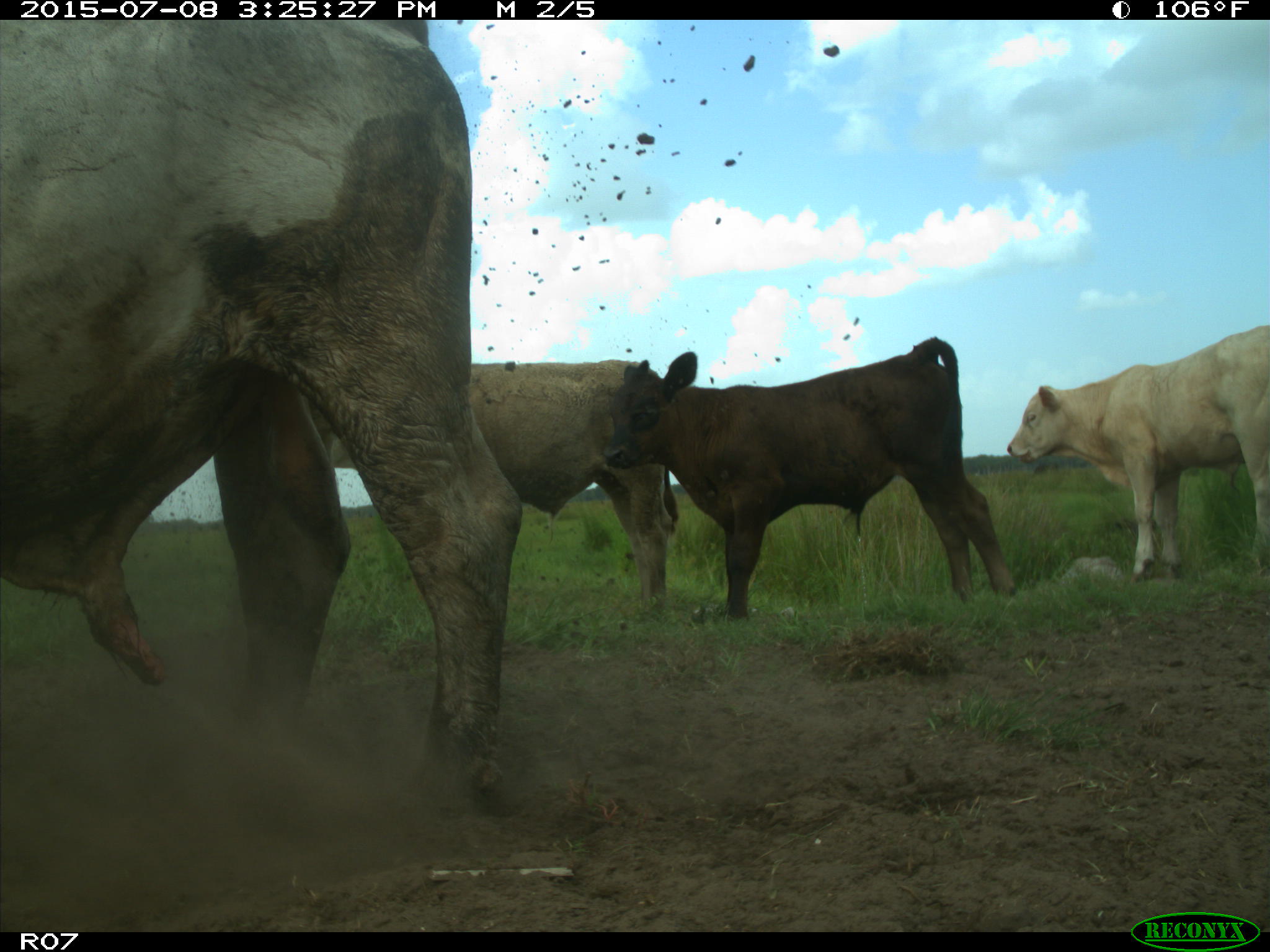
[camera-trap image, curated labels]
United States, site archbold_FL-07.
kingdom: Animalia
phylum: Chordata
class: Mammalia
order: Artiodactyla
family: Bovidae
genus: Bos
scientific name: Bos taurus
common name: domestic cow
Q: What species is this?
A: Bos taurus (domestic cow).